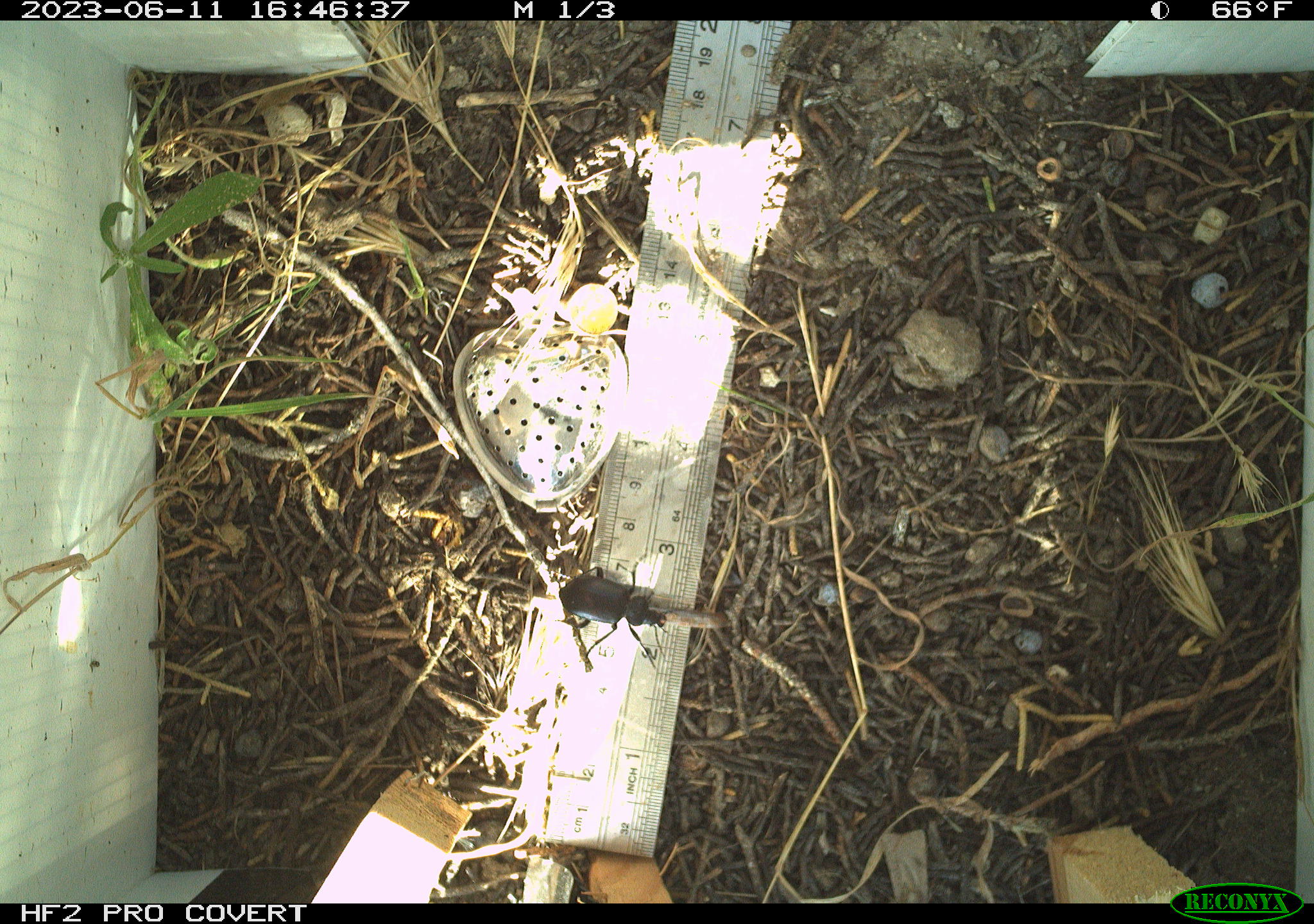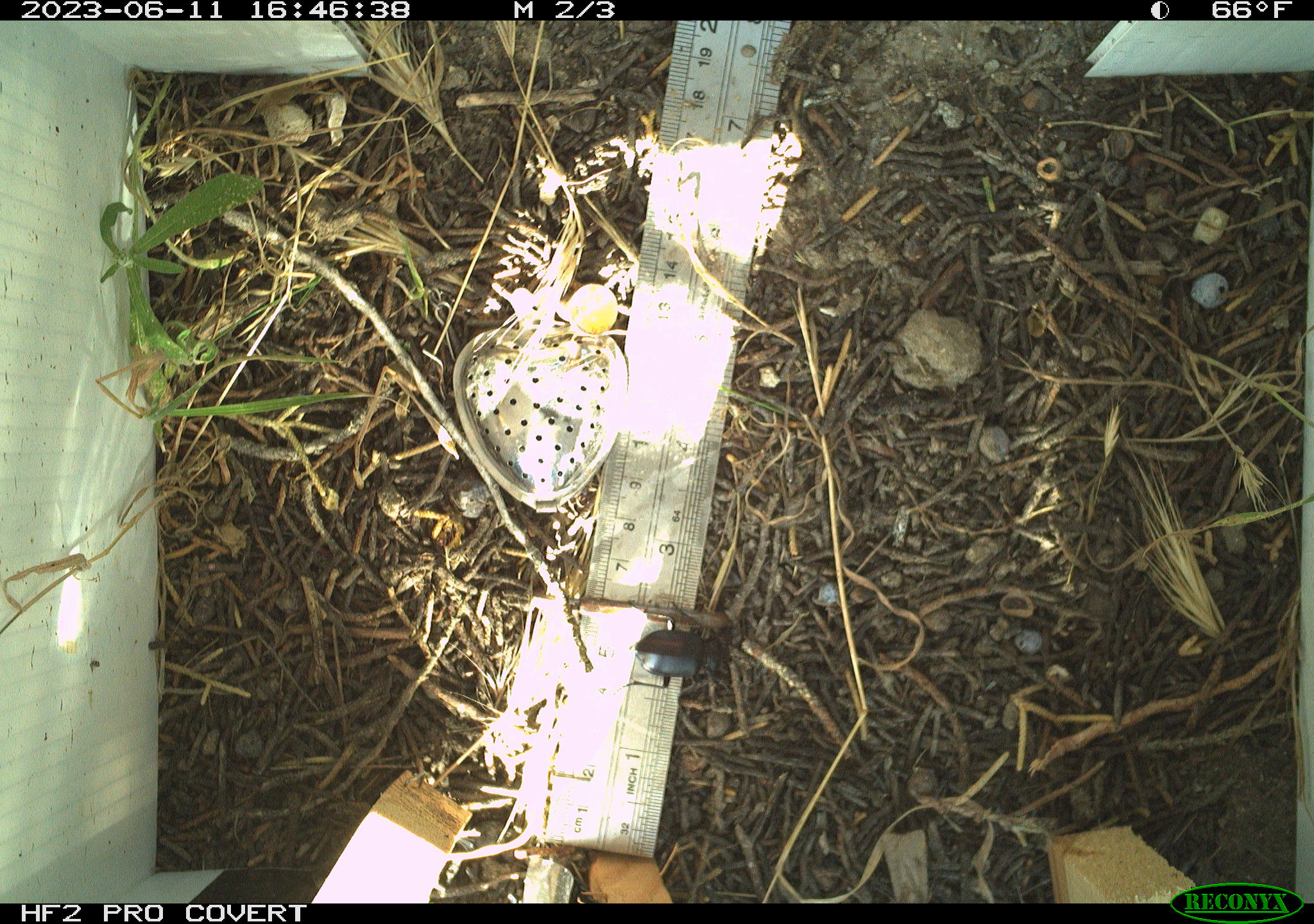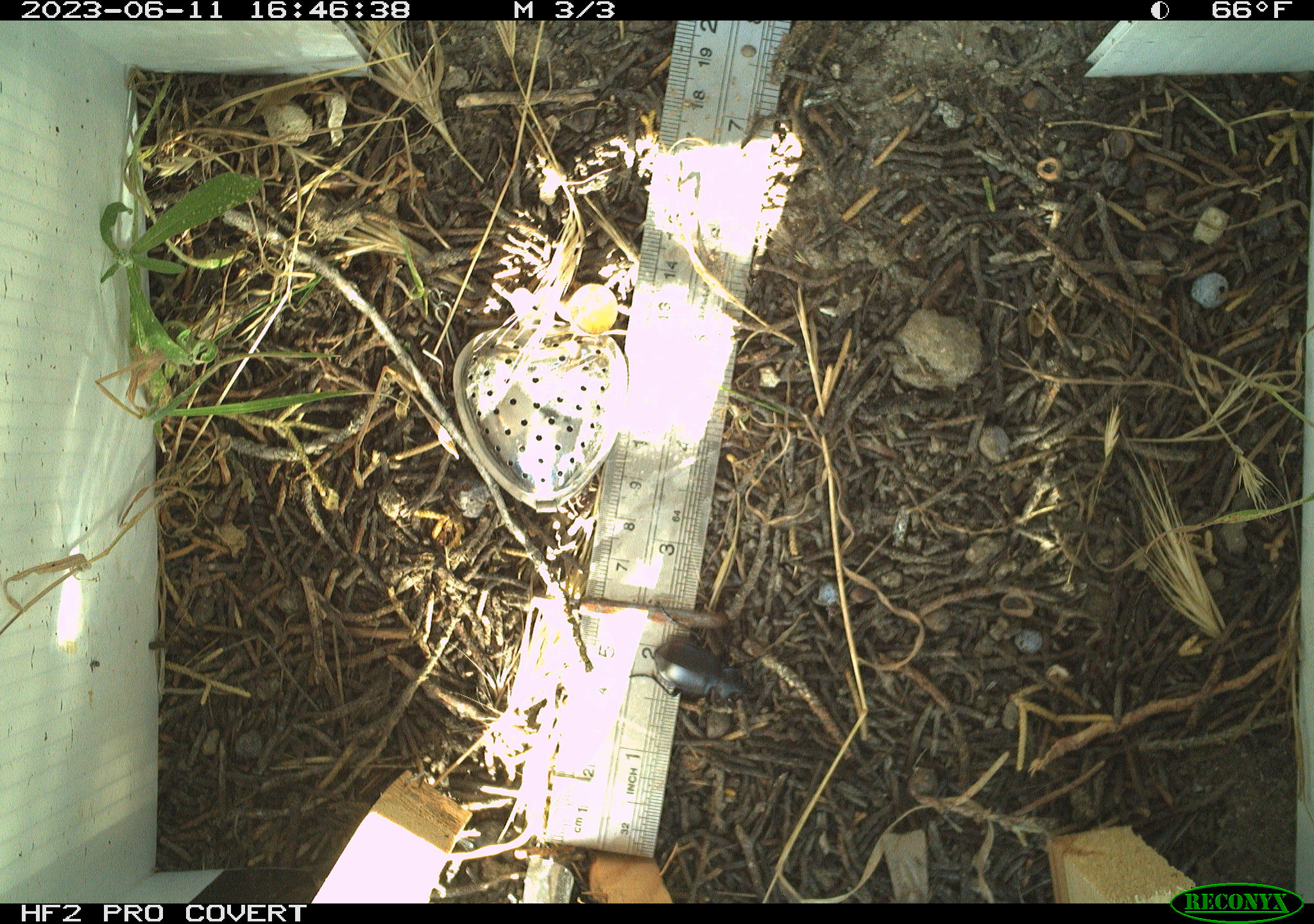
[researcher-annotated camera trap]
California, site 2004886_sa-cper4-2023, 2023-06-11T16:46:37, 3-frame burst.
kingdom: Animalia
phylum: Arthropoda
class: Insecta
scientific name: Insecta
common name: insect